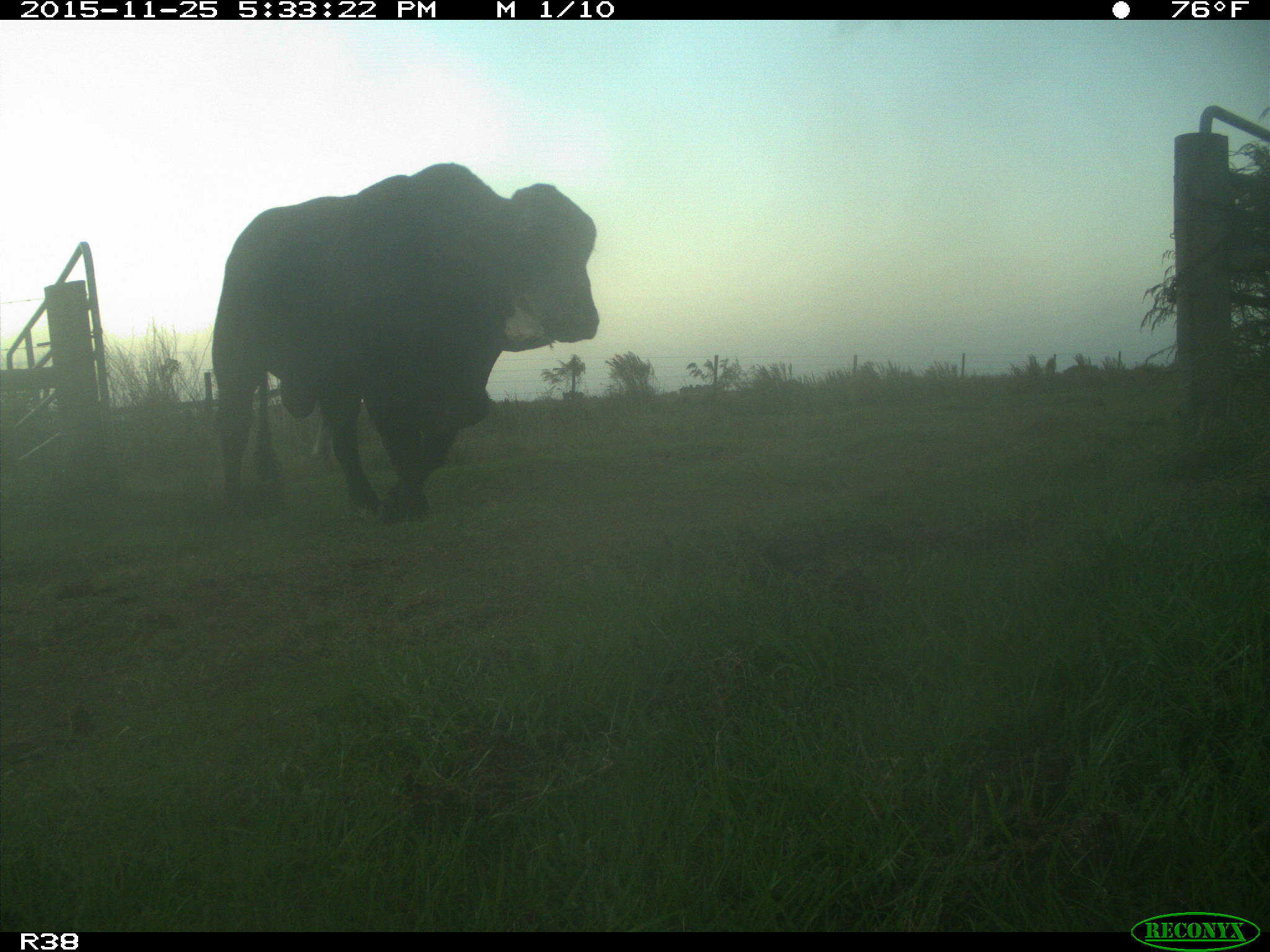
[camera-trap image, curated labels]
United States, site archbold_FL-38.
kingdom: Animalia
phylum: Chordata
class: Mammalia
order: Artiodactyla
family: Bovidae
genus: Bos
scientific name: Bos taurus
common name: domestic cow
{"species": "Bos taurus (domestic cow)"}